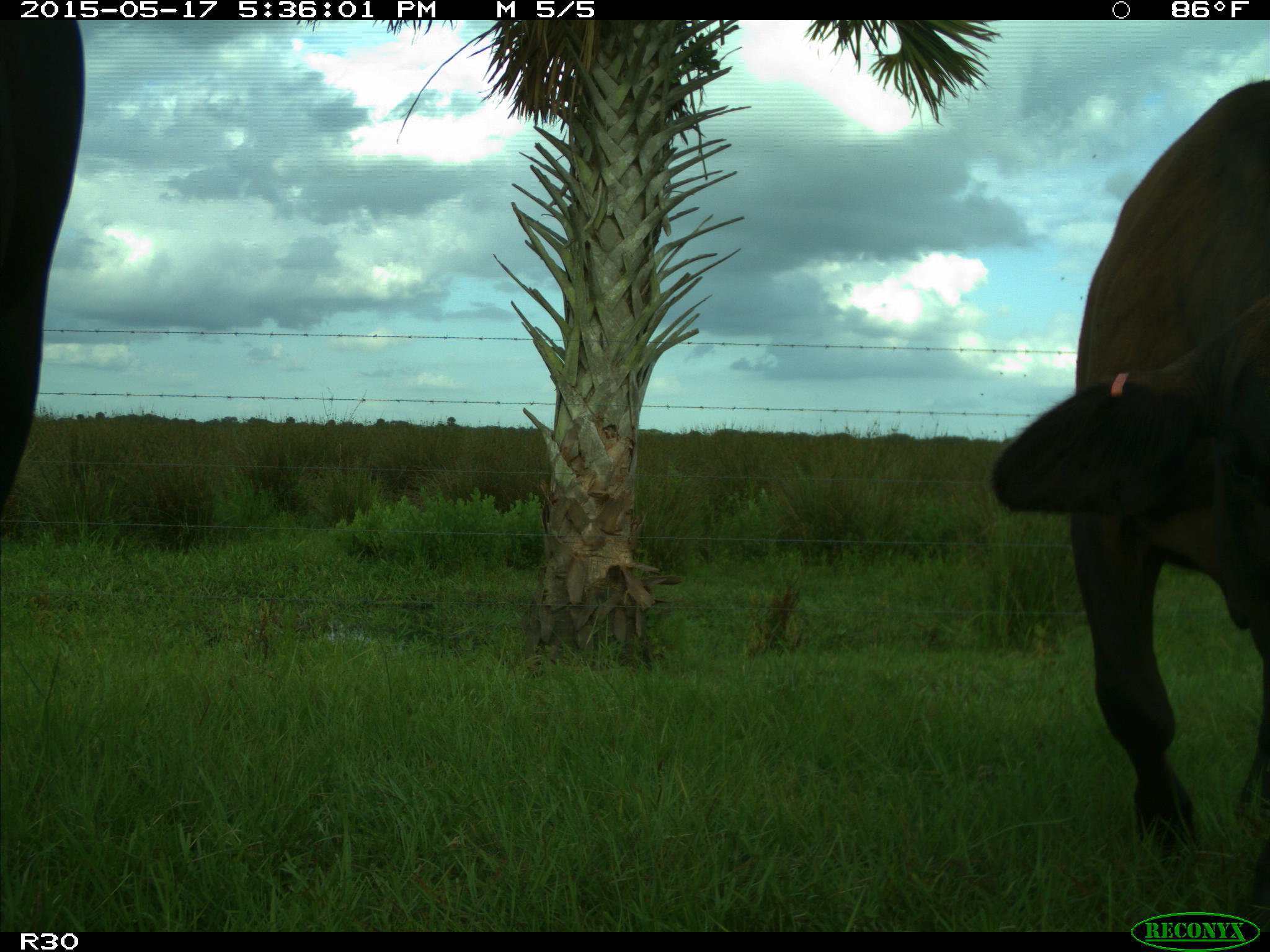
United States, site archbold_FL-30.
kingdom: Animalia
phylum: Chordata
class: Mammalia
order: Artiodactyla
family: Bovidae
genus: Bos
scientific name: Bos taurus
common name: domestic cow